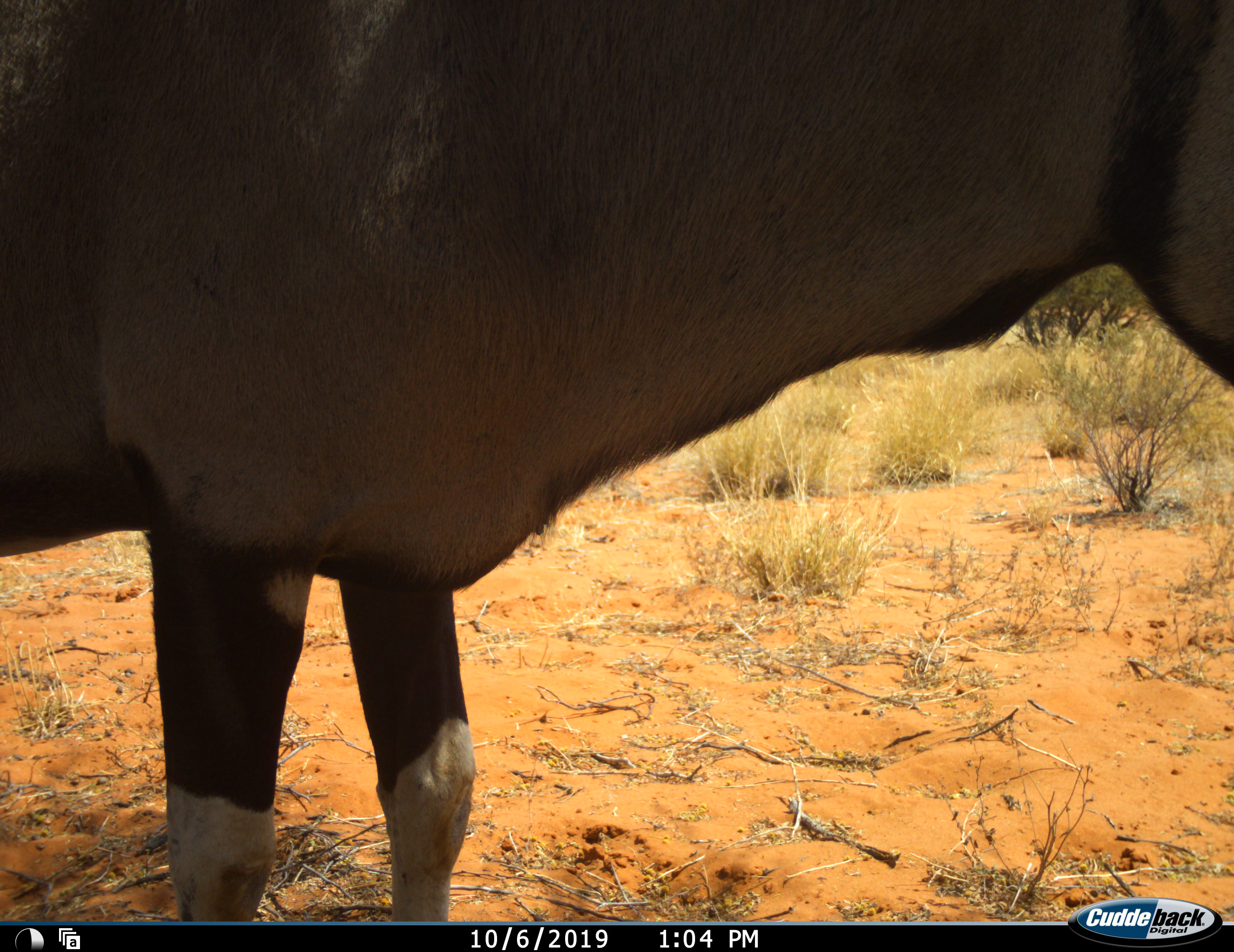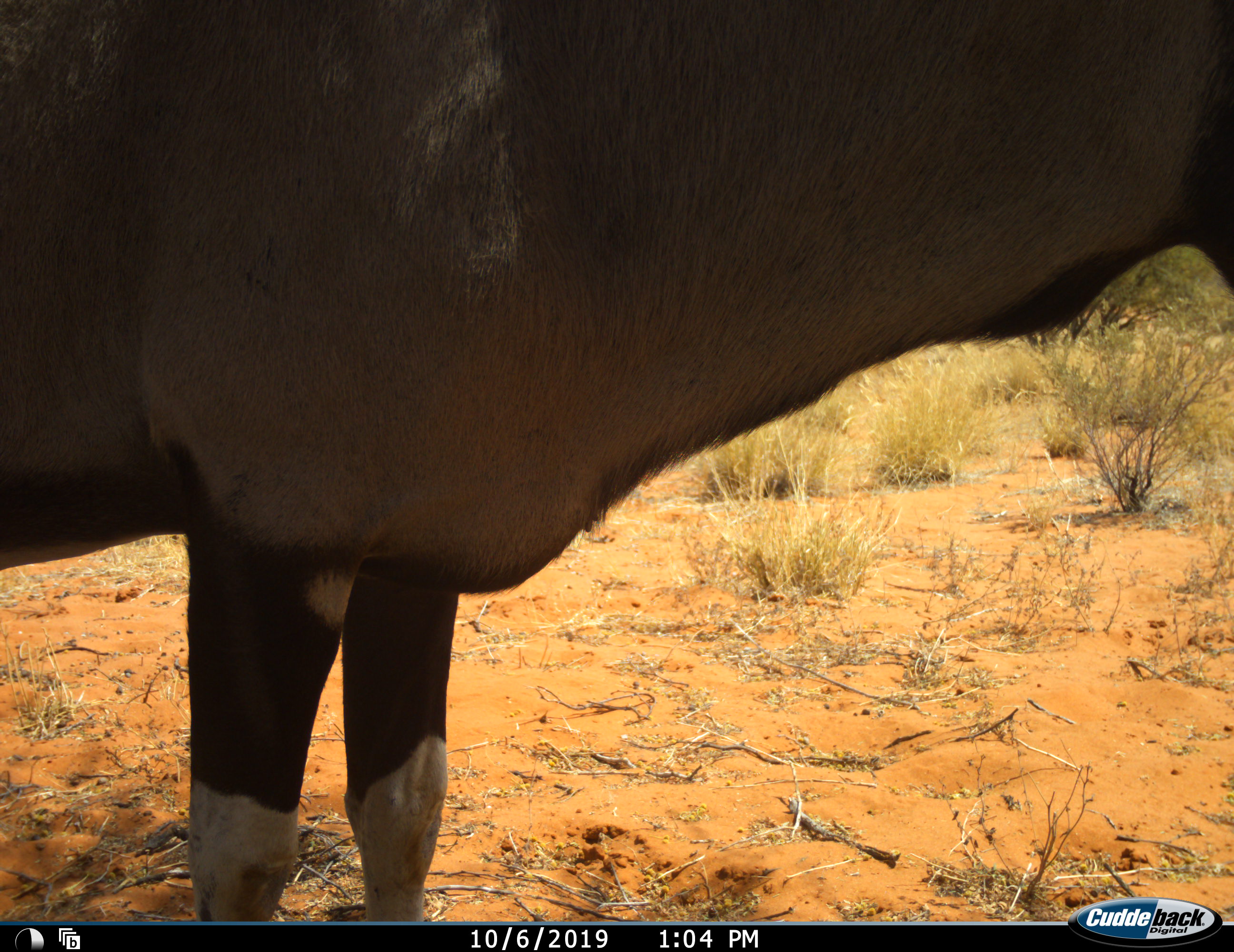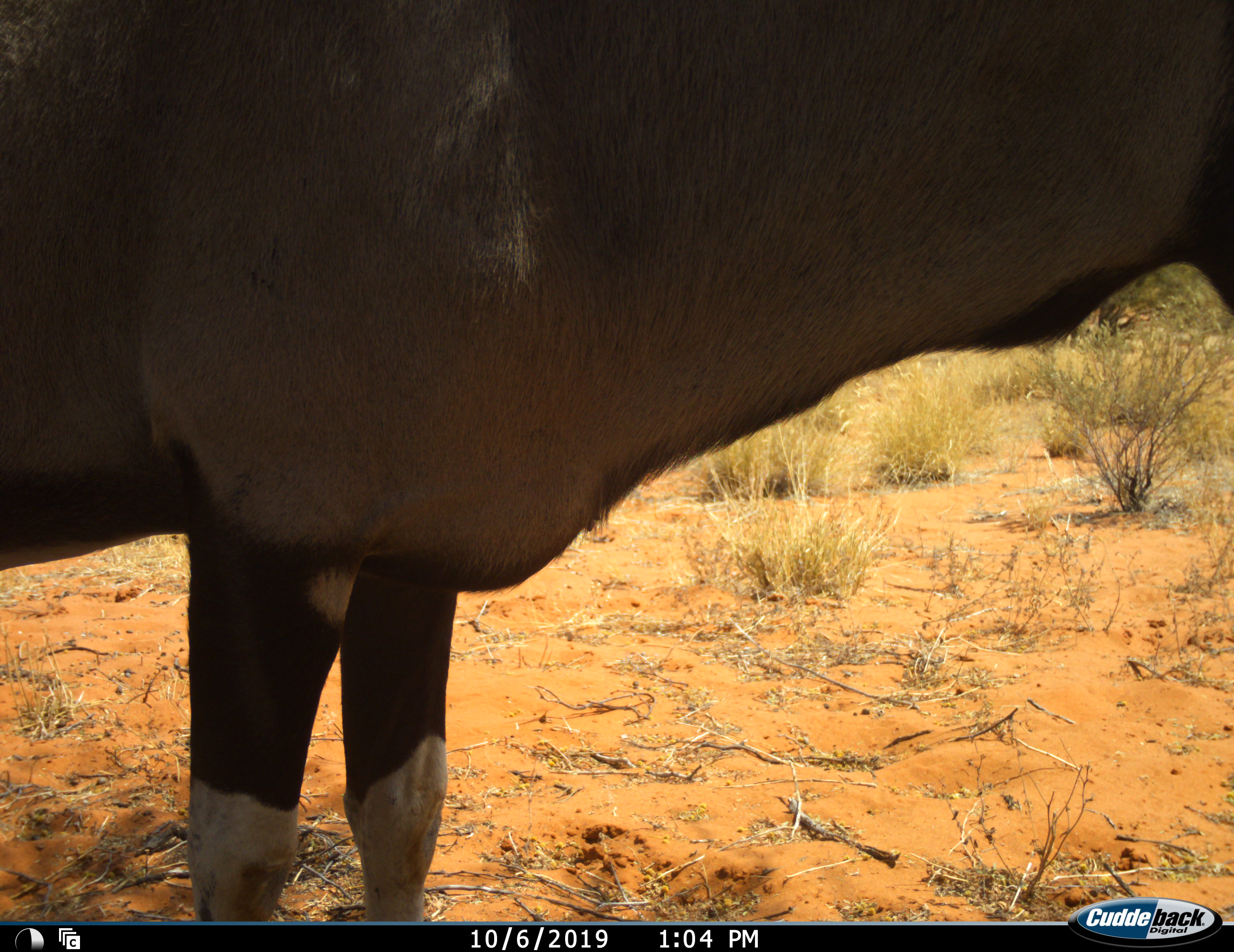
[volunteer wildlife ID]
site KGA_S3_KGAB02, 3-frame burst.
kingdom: Animalia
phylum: Chordata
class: Mammalia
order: Artiodactyla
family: Bovidae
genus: Oryx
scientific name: Oryx gazella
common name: gemsbok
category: oryx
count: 1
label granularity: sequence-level